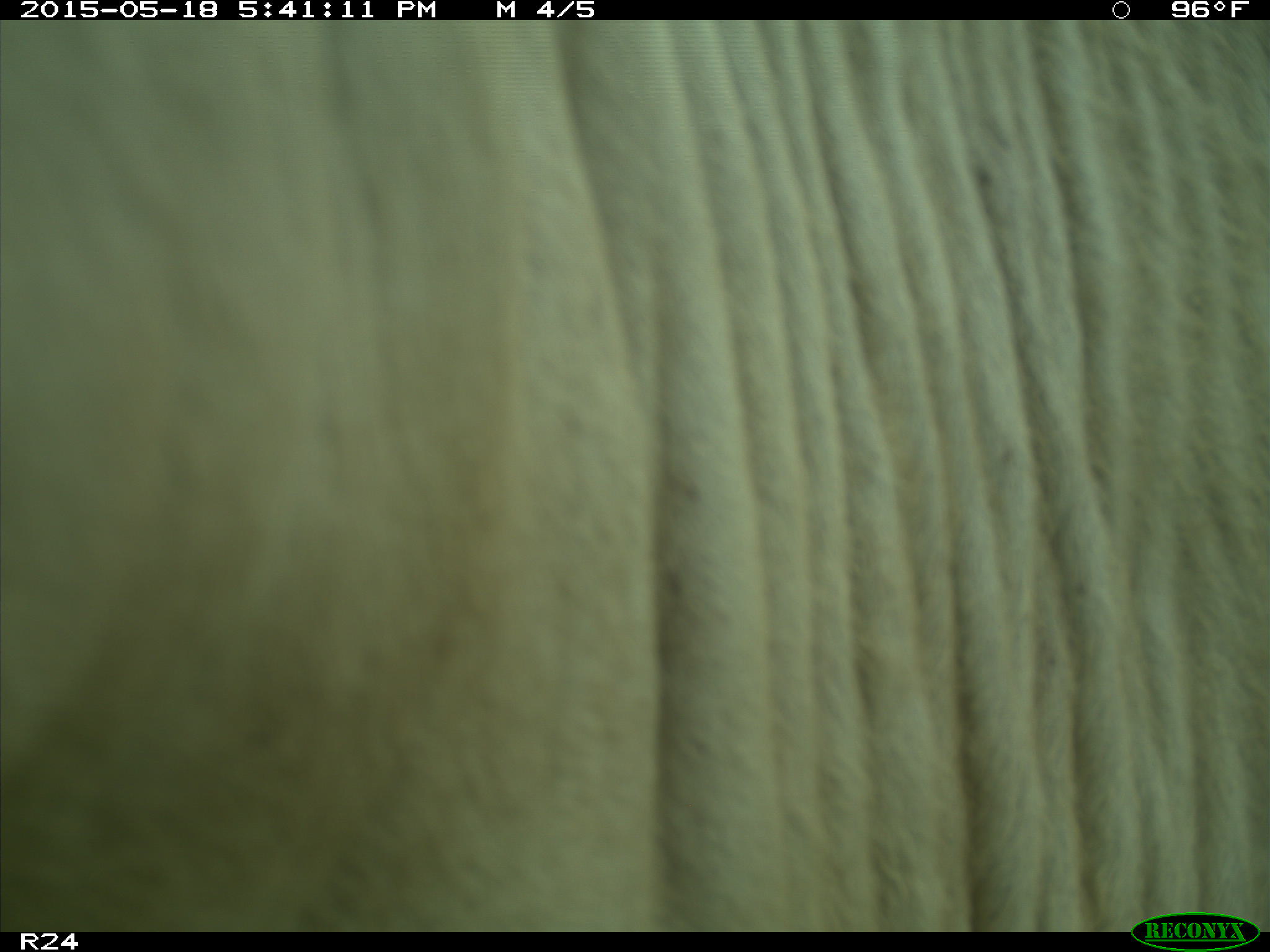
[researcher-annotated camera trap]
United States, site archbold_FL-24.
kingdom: Animalia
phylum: Chordata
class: Mammalia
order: Artiodactyla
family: Bovidae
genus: Bos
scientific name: Bos taurus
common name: domestic cow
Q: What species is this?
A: Bos taurus (domestic cow).